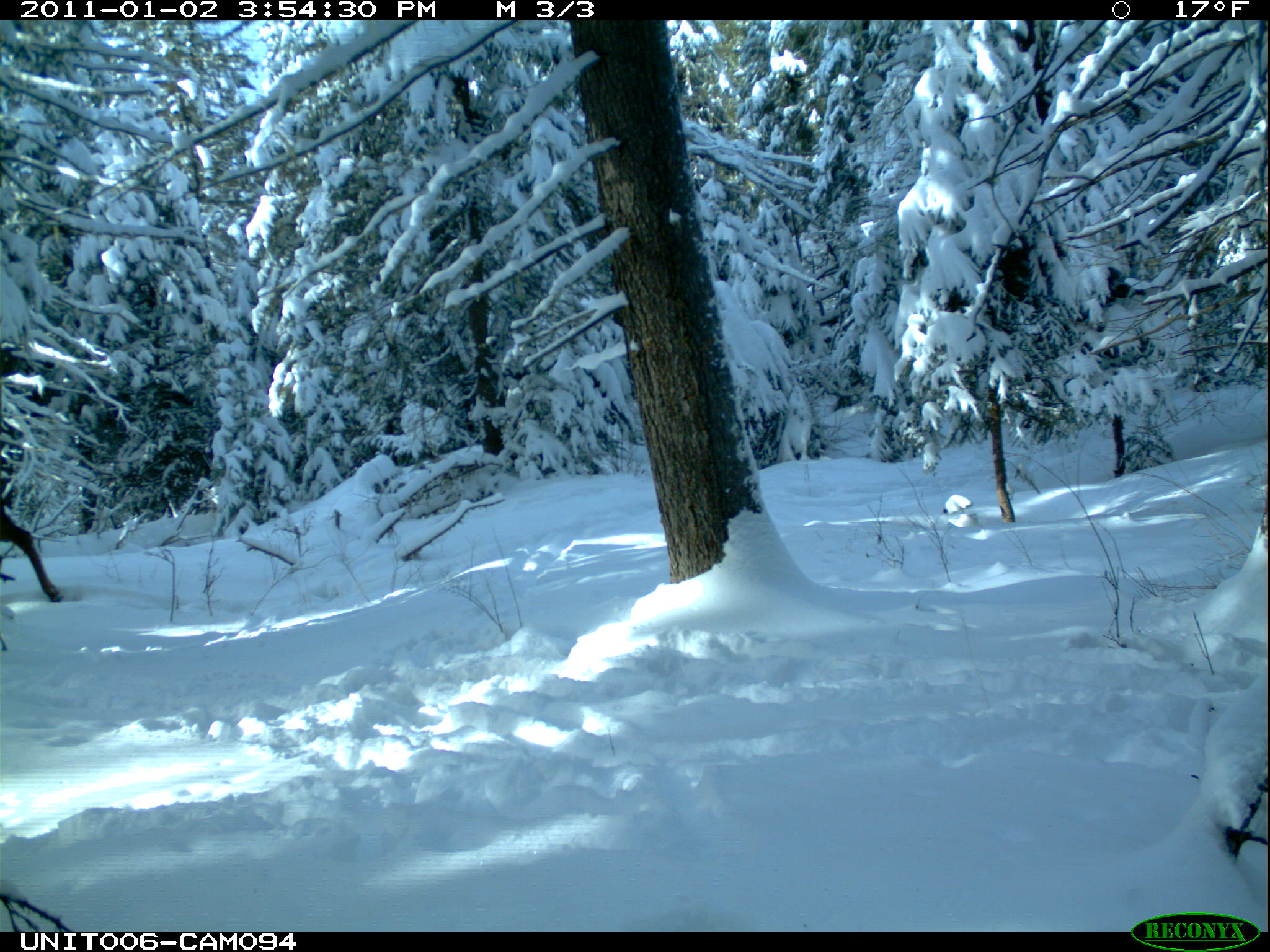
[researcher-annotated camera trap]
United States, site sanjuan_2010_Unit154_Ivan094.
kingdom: Animalia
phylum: Chordata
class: Mammalia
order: Artiodactyla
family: Cervidae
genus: Cervus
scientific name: Cervus elaphus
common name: red deer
Cervus elaphus (red deer).